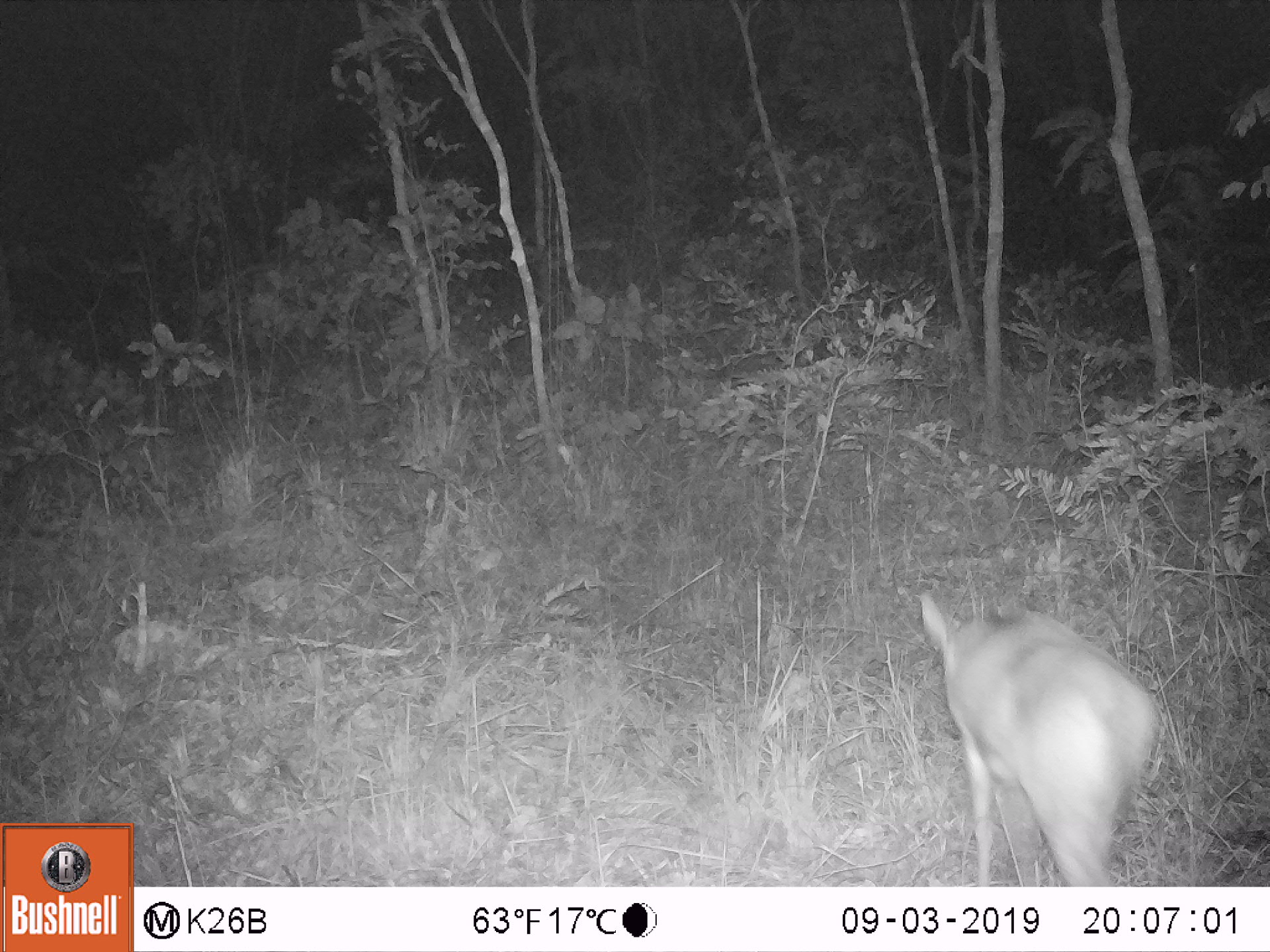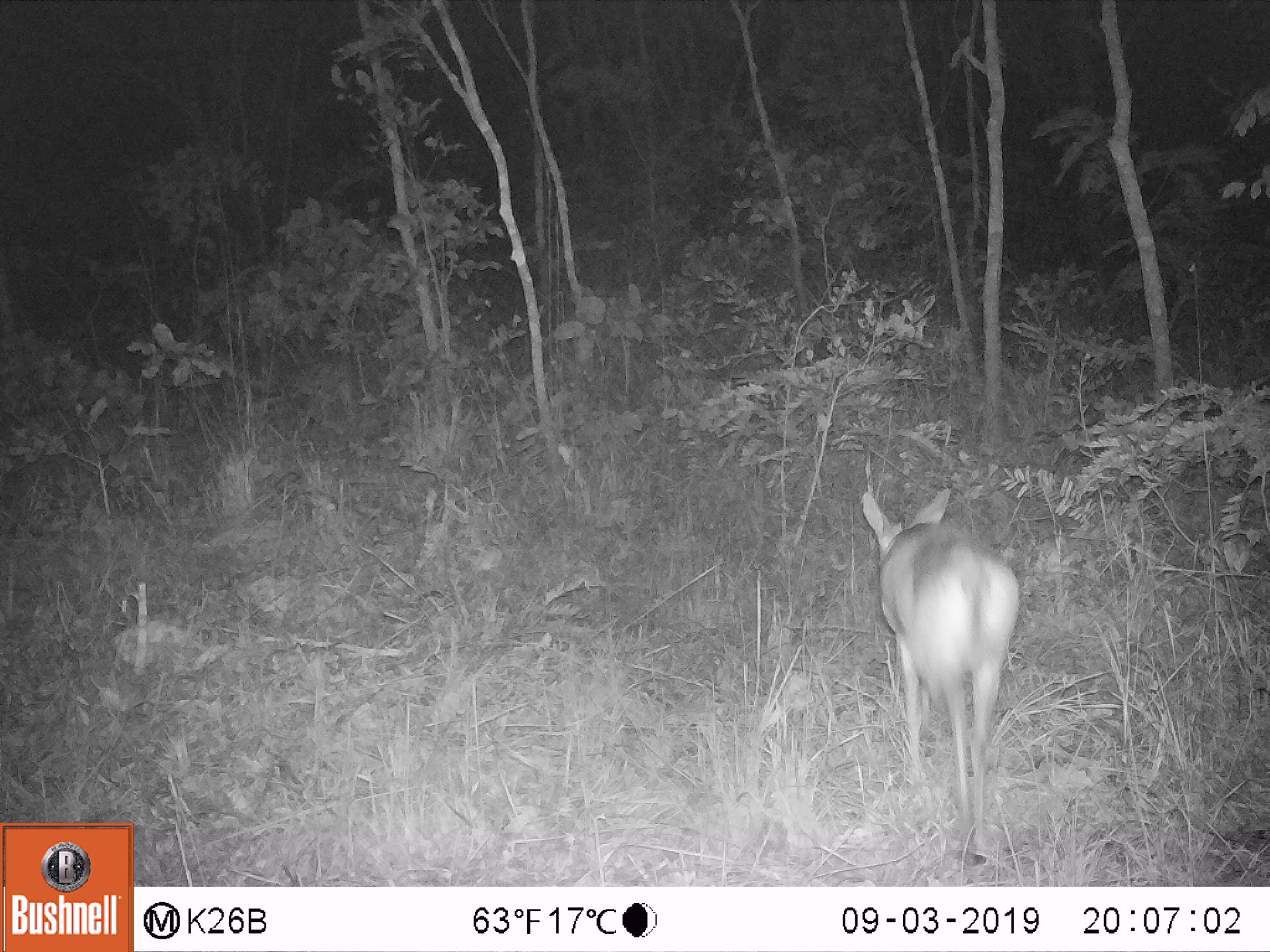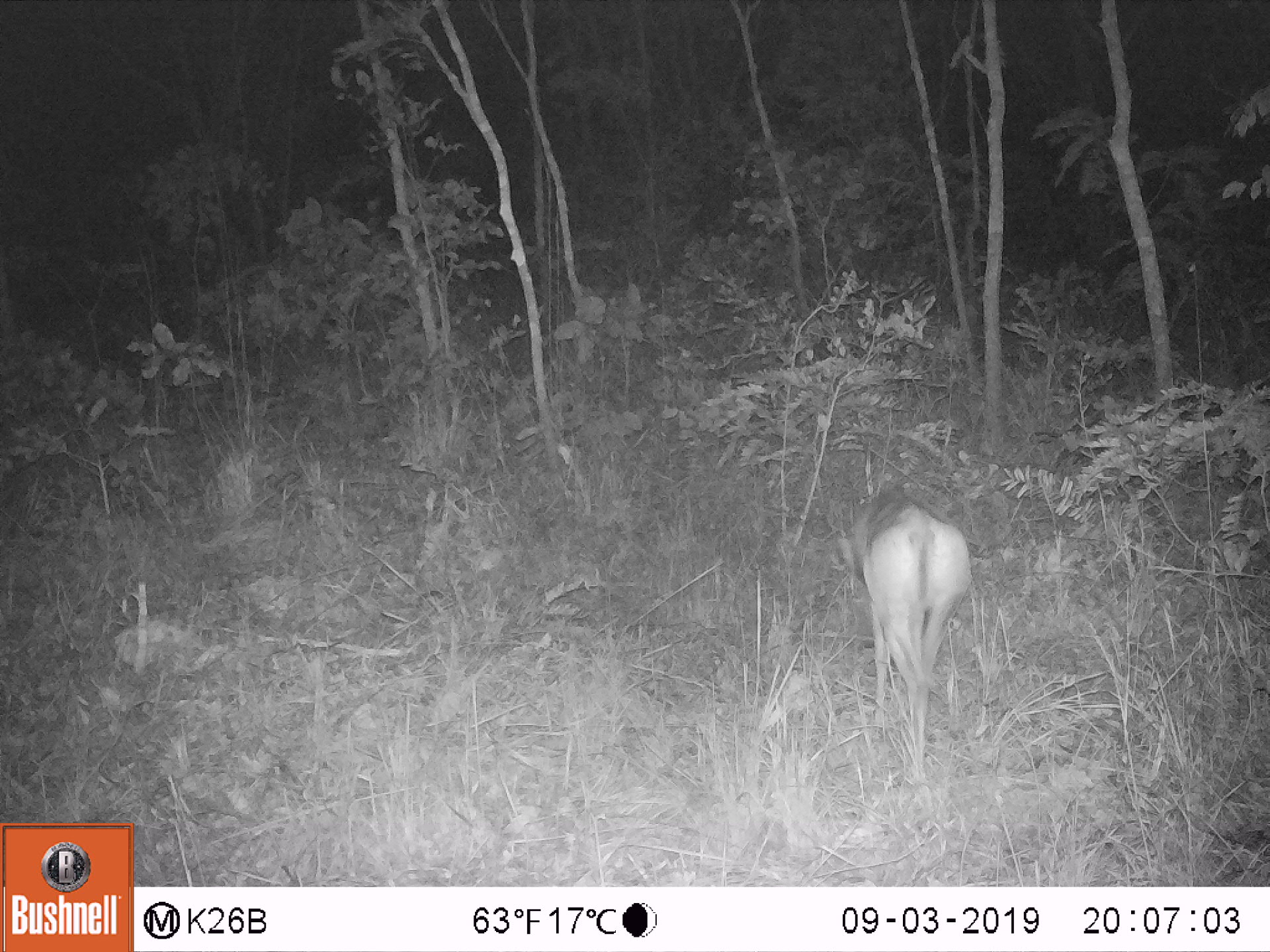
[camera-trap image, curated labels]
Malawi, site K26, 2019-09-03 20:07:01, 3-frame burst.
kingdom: Animalia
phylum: Chordata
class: Mammalia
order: Artiodactyla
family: Bovidae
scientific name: Antilopinae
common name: small antelope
Small antelope (Antilopinae), count 1.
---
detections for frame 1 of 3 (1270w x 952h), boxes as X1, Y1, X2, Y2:
small antelope: 904, 579, 1168, 884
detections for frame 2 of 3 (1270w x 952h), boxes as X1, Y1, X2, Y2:
small antelope: 849, 484, 1025, 875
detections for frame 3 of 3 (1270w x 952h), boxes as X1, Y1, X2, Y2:
small antelope: 826, 479, 980, 791